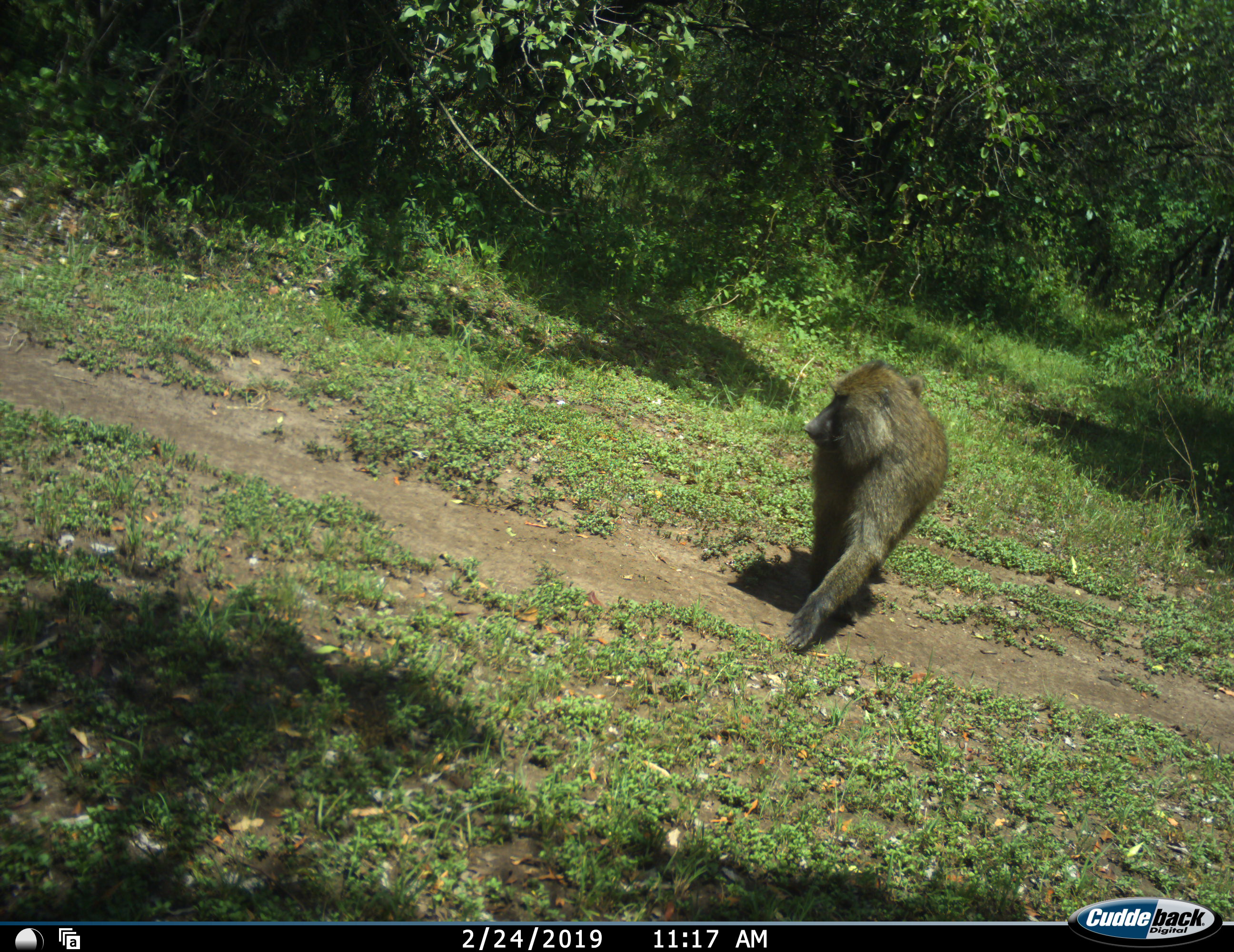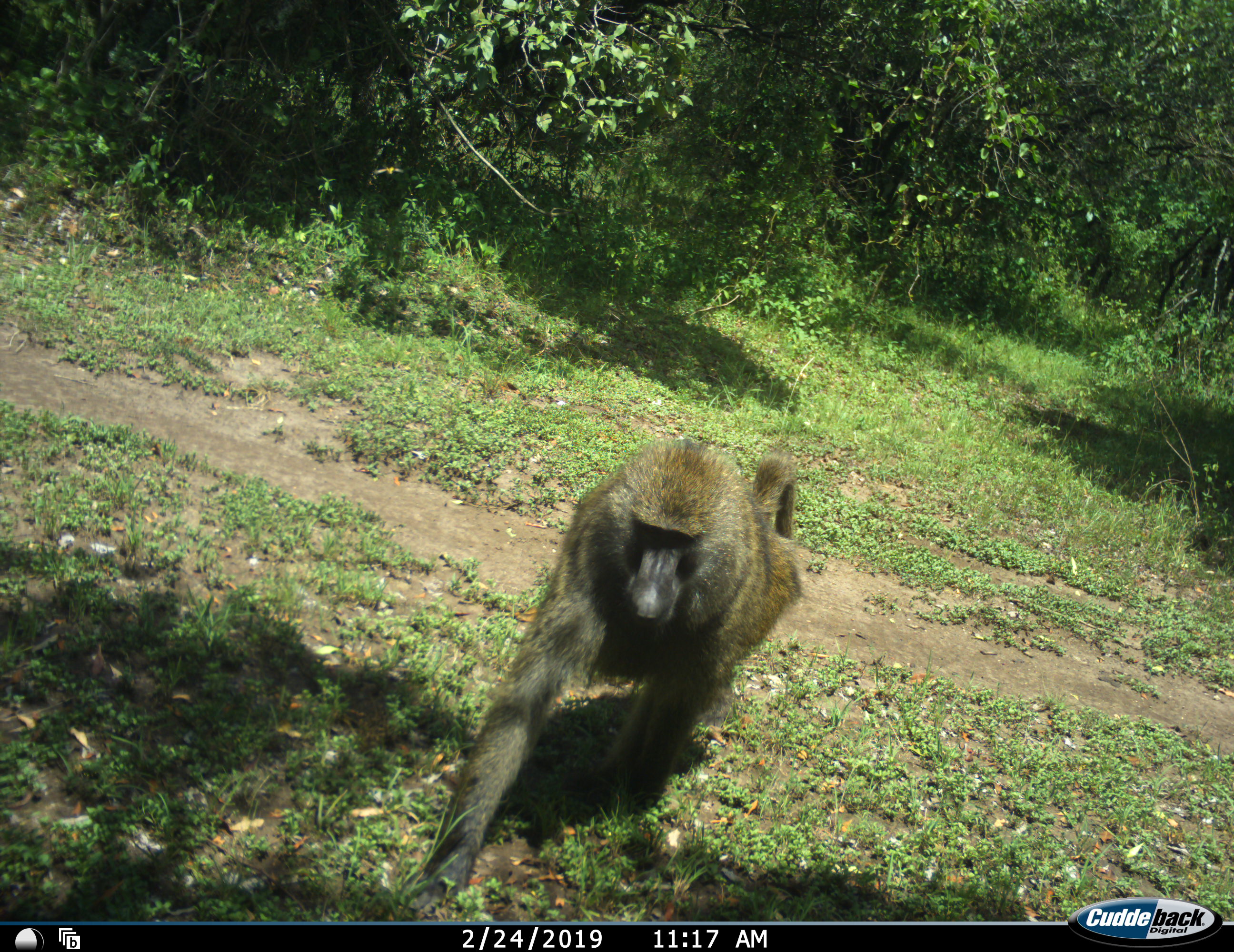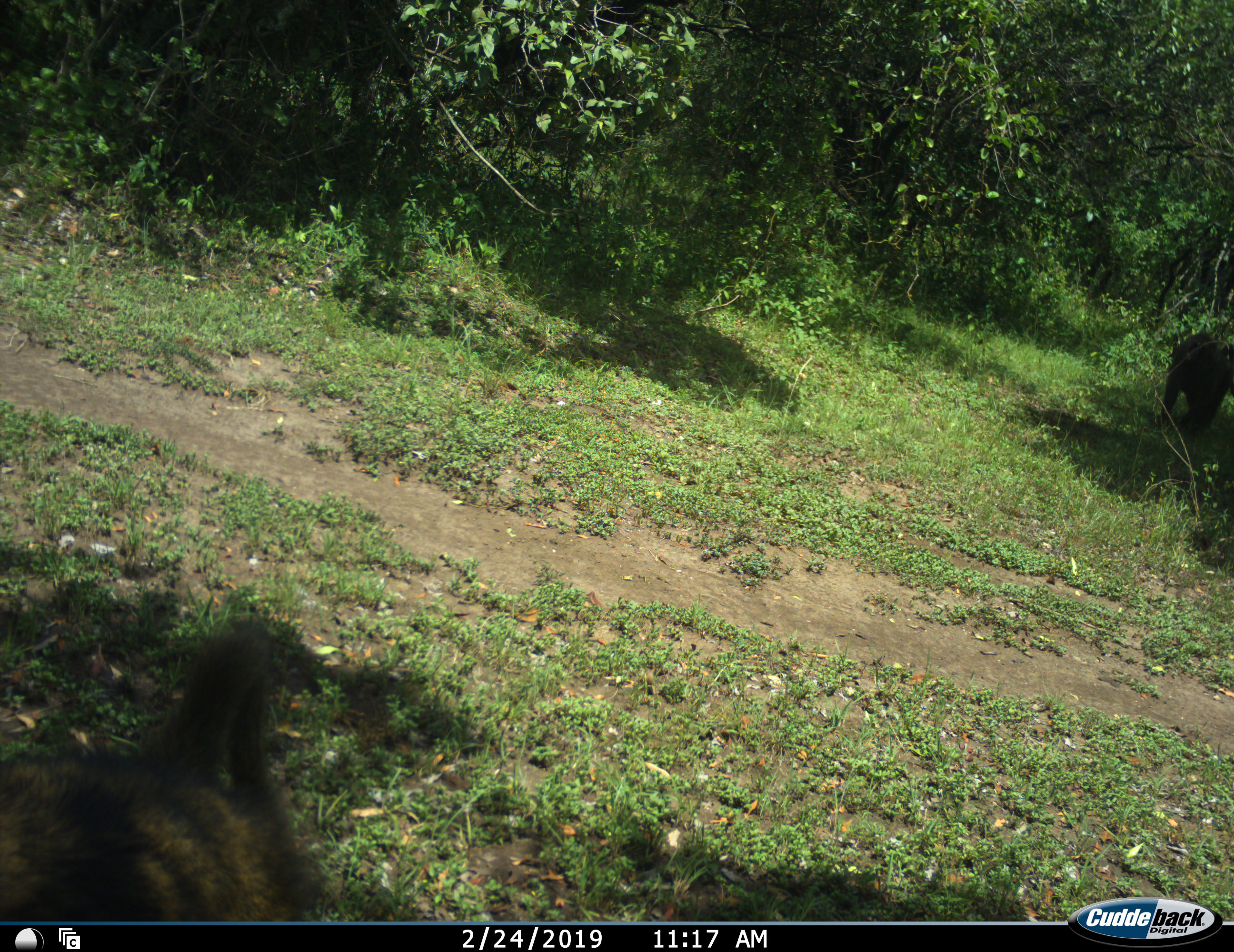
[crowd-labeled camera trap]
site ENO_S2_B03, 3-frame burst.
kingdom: Animalia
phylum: Chordata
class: Mammalia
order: Primates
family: Cercopithecidae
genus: Papio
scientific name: Papio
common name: baboon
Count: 2.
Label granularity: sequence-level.